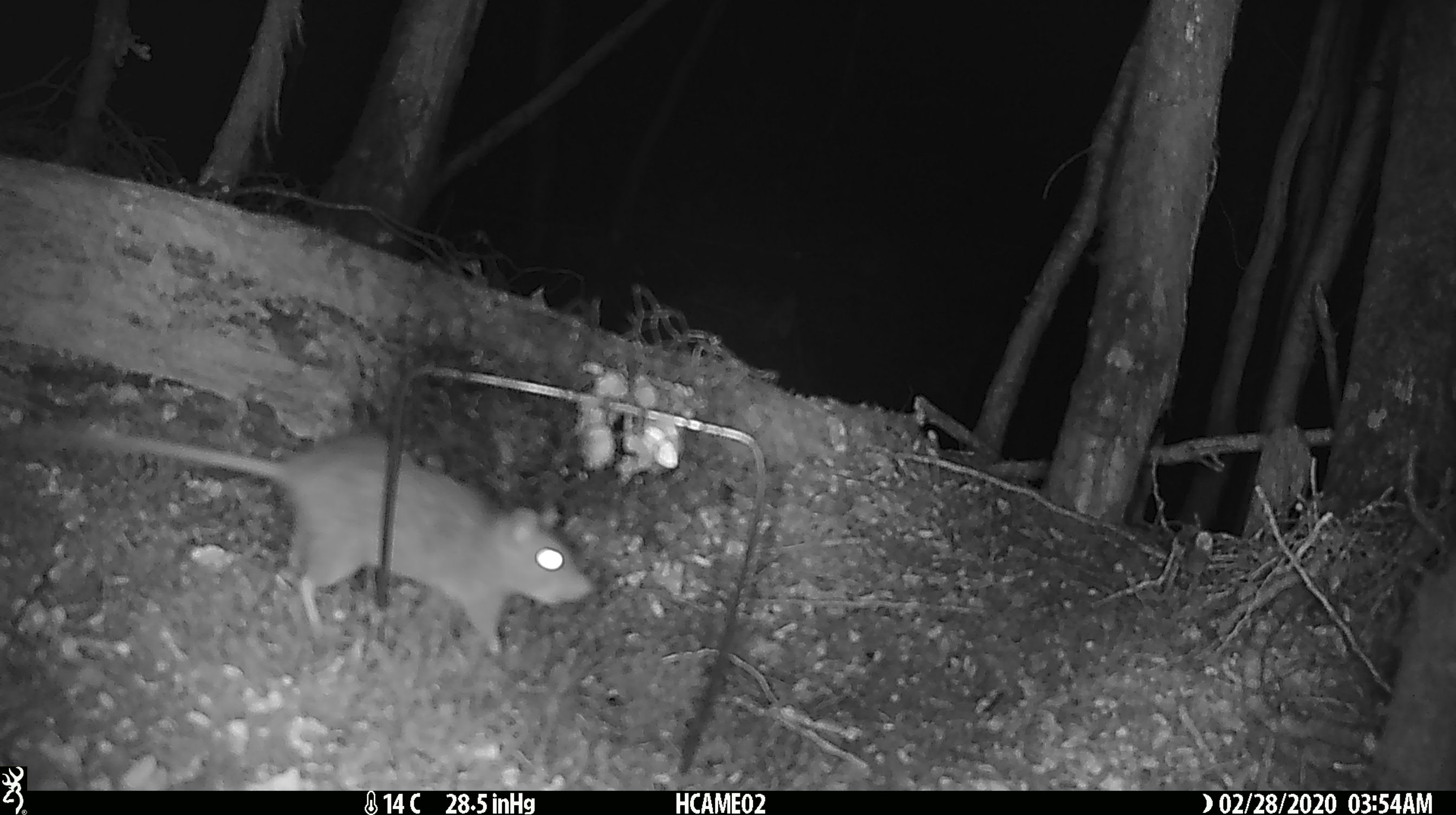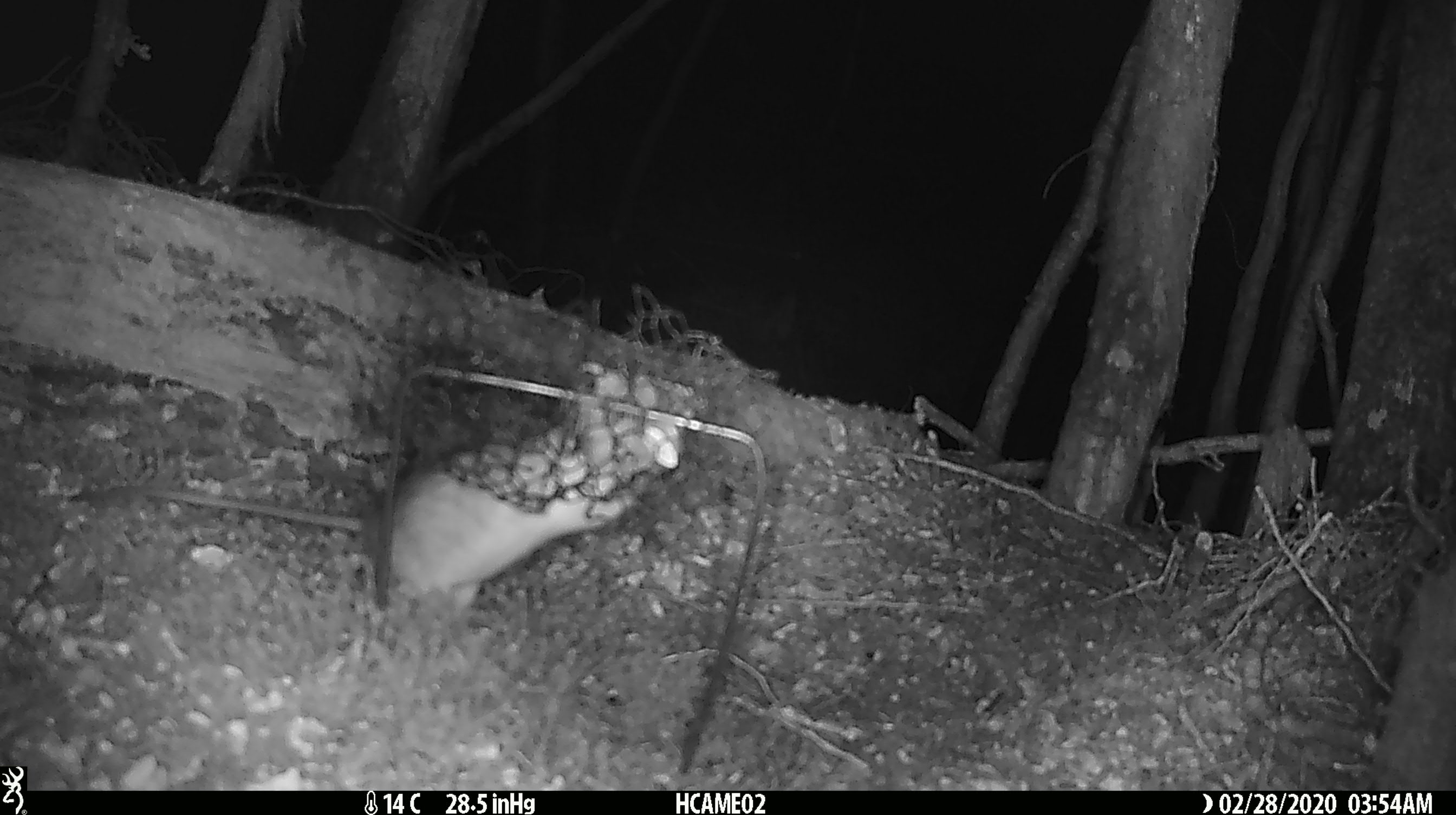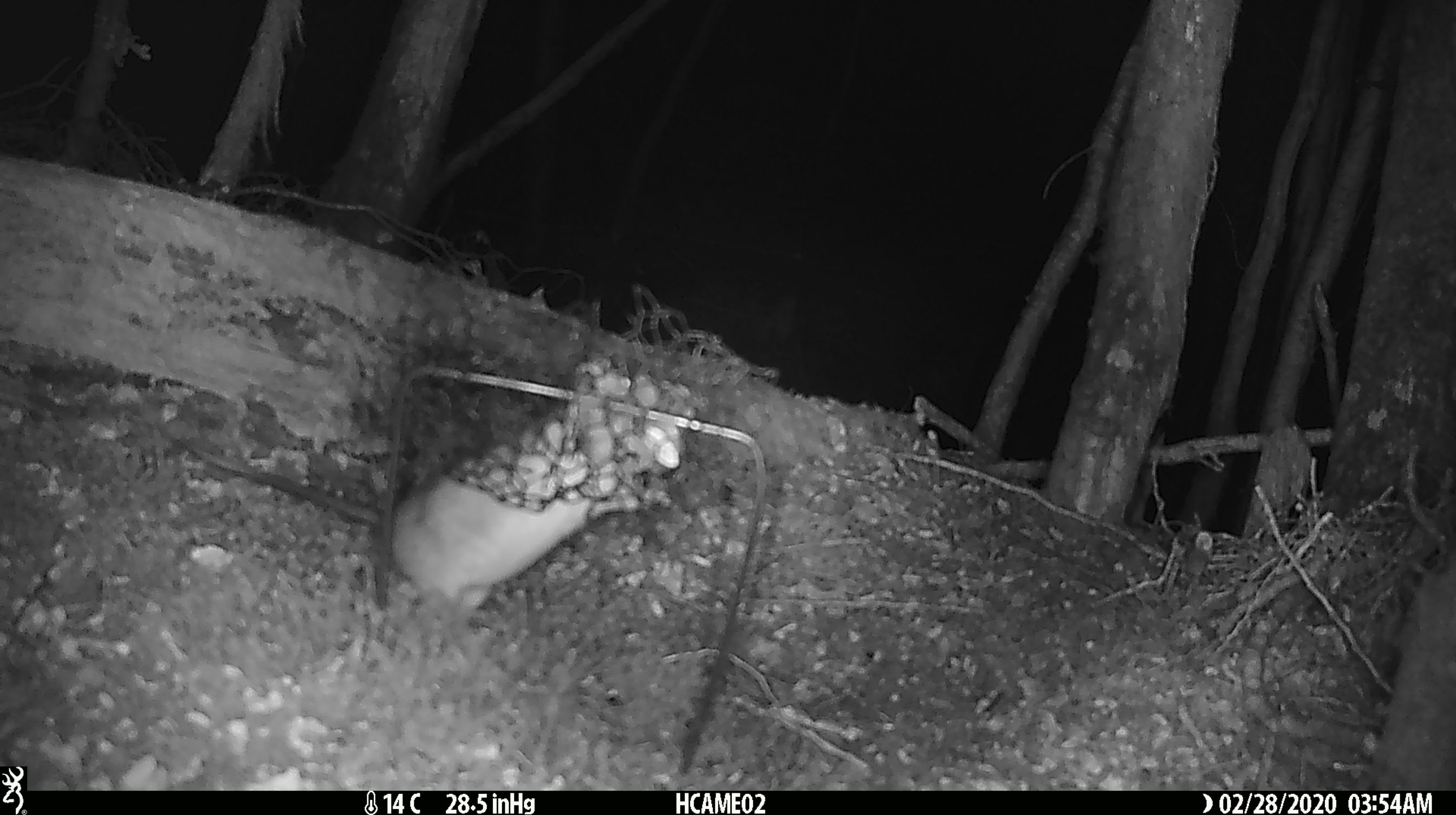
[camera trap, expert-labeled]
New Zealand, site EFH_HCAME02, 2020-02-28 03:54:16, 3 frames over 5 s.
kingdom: Animalia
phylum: Chordata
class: Mammalia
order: Rodentia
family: Muridae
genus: Rattus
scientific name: Rattus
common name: rat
Rat (Rattus).